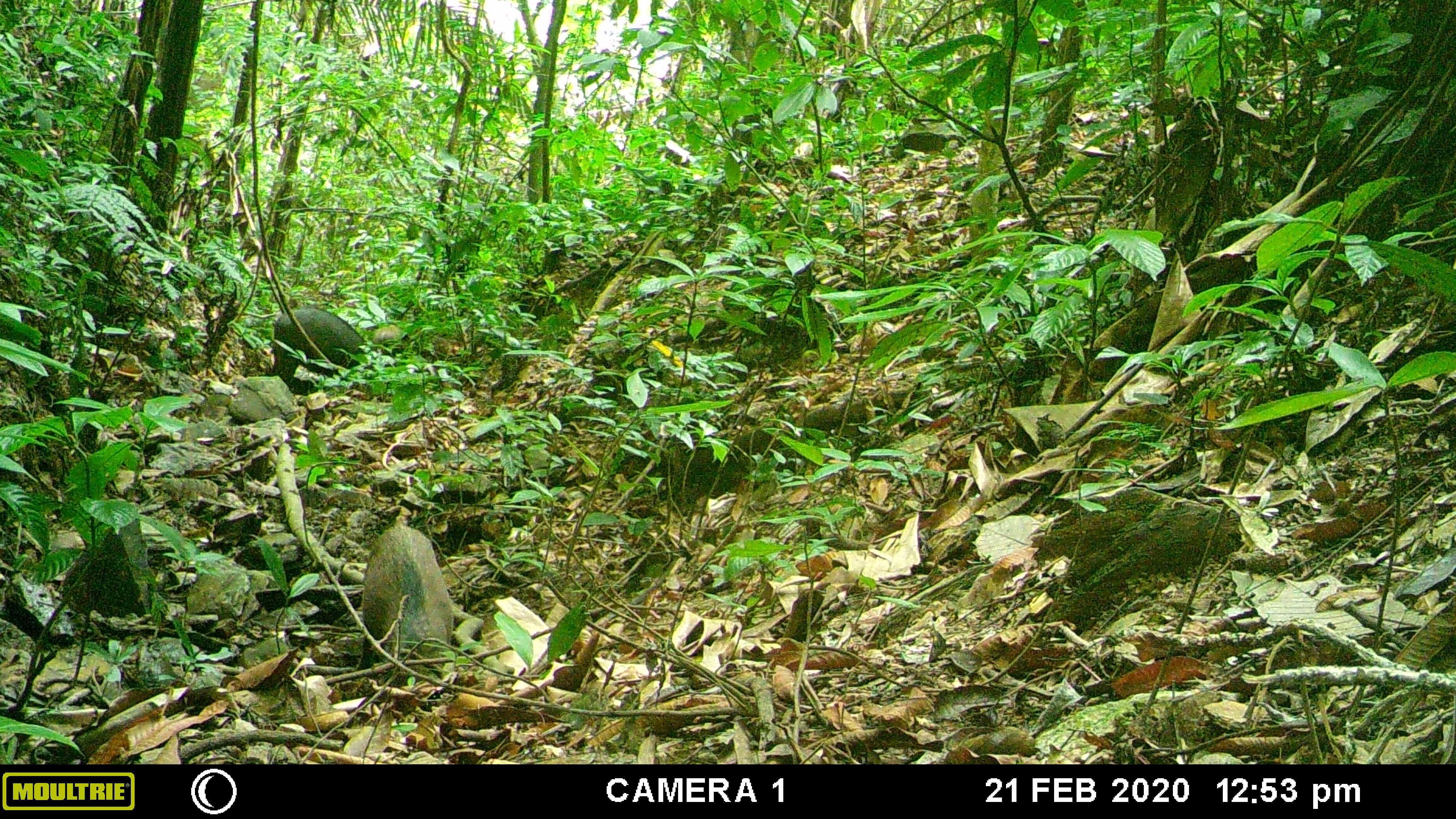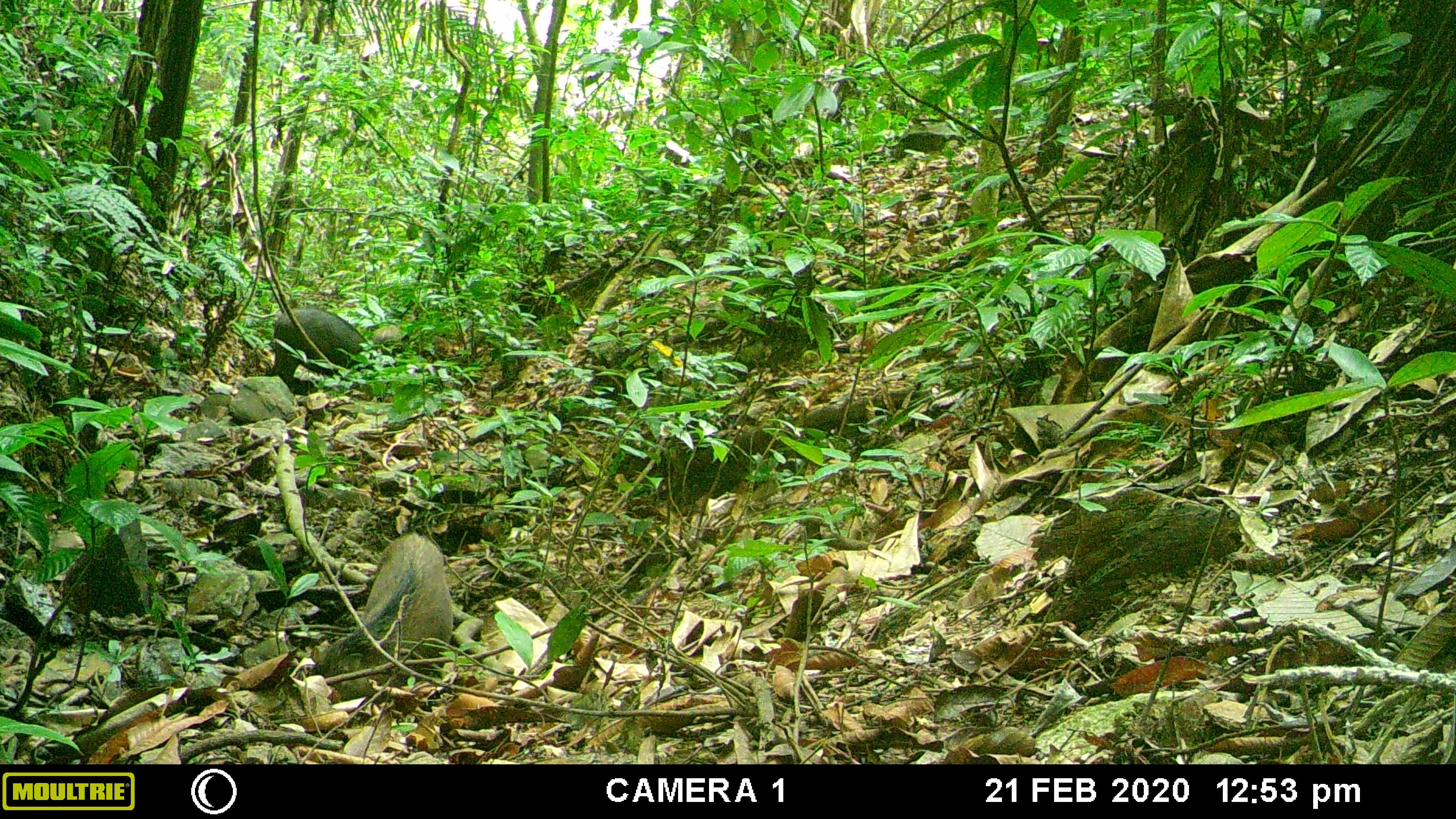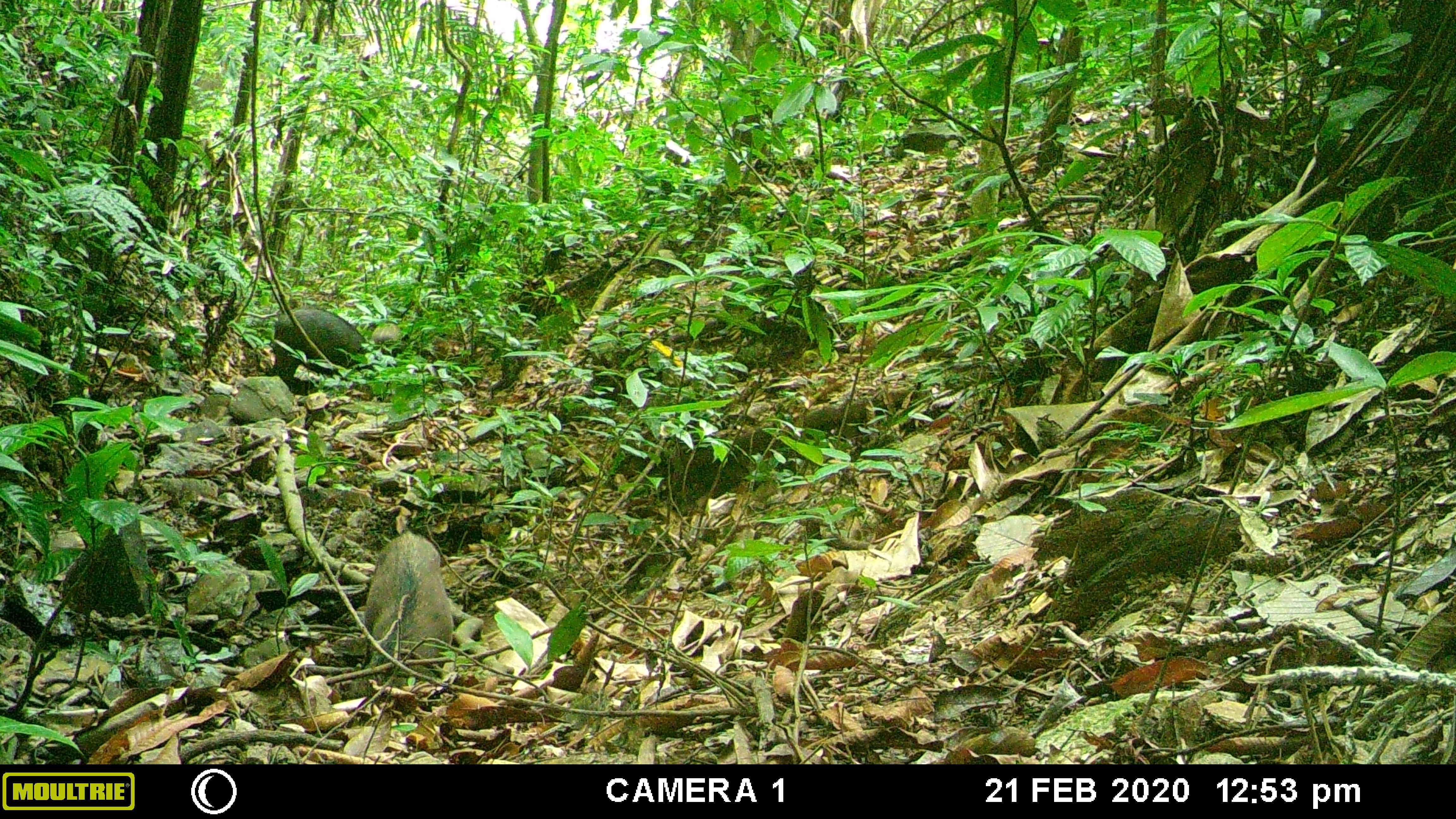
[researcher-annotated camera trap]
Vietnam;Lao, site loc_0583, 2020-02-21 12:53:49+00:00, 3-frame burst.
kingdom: Animalia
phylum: Chordata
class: Mammalia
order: Artiodactyla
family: Suidae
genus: Sus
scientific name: Sus scrofa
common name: eurasian wild pig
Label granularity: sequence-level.